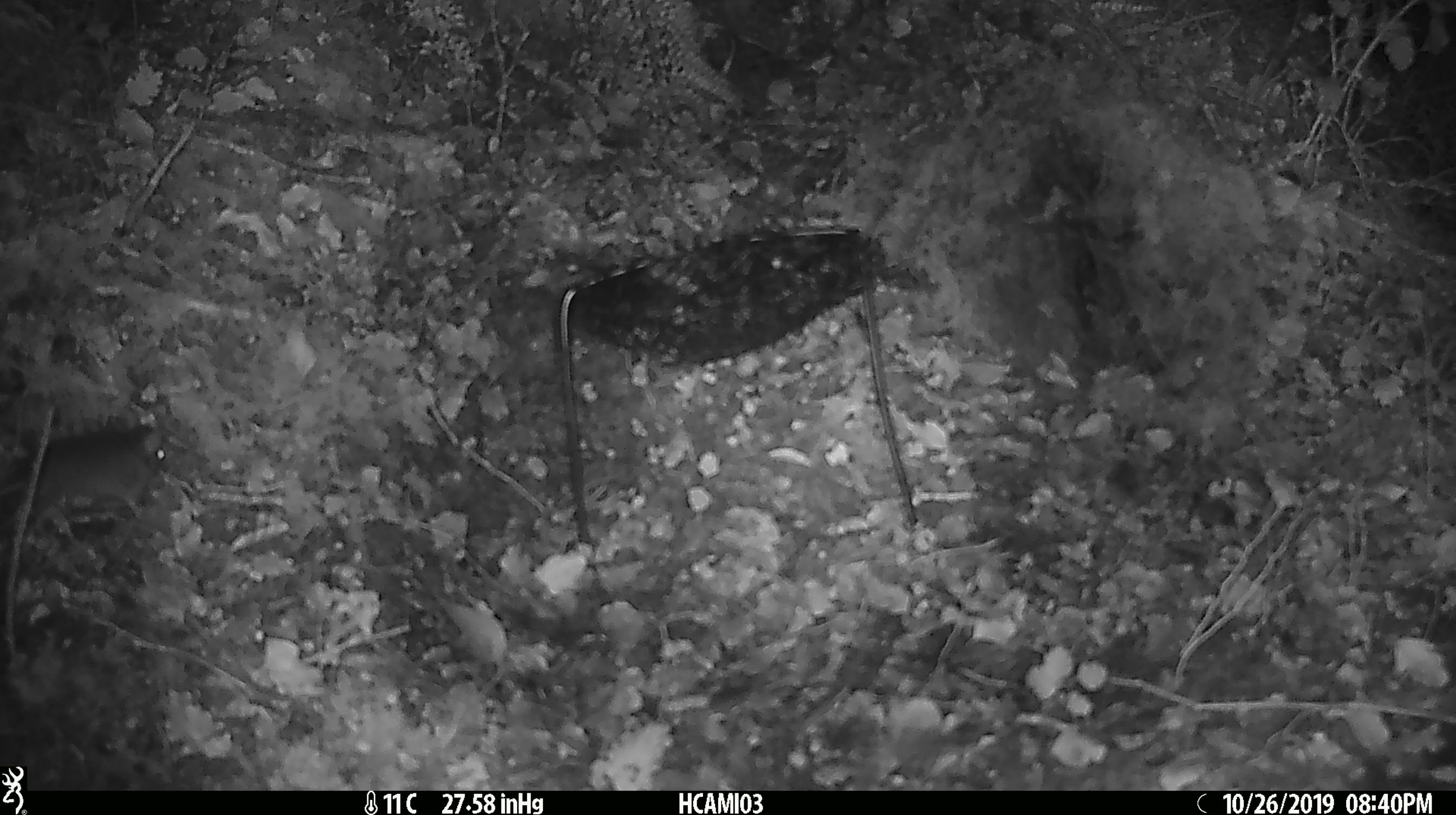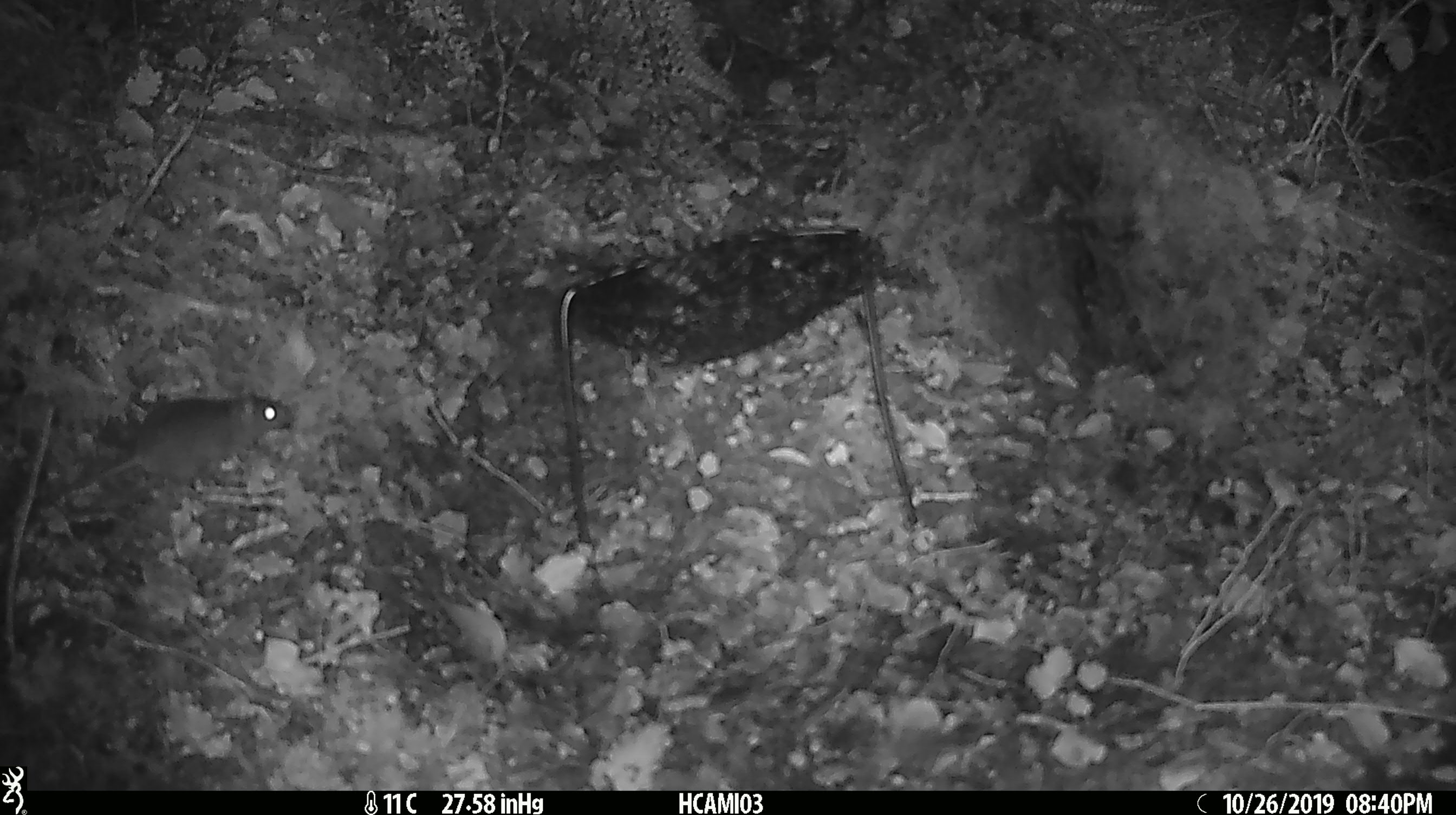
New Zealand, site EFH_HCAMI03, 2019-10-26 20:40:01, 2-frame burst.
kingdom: Animalia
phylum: Chordata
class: Mammalia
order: Rodentia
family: Muridae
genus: Mus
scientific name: Mus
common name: mouse